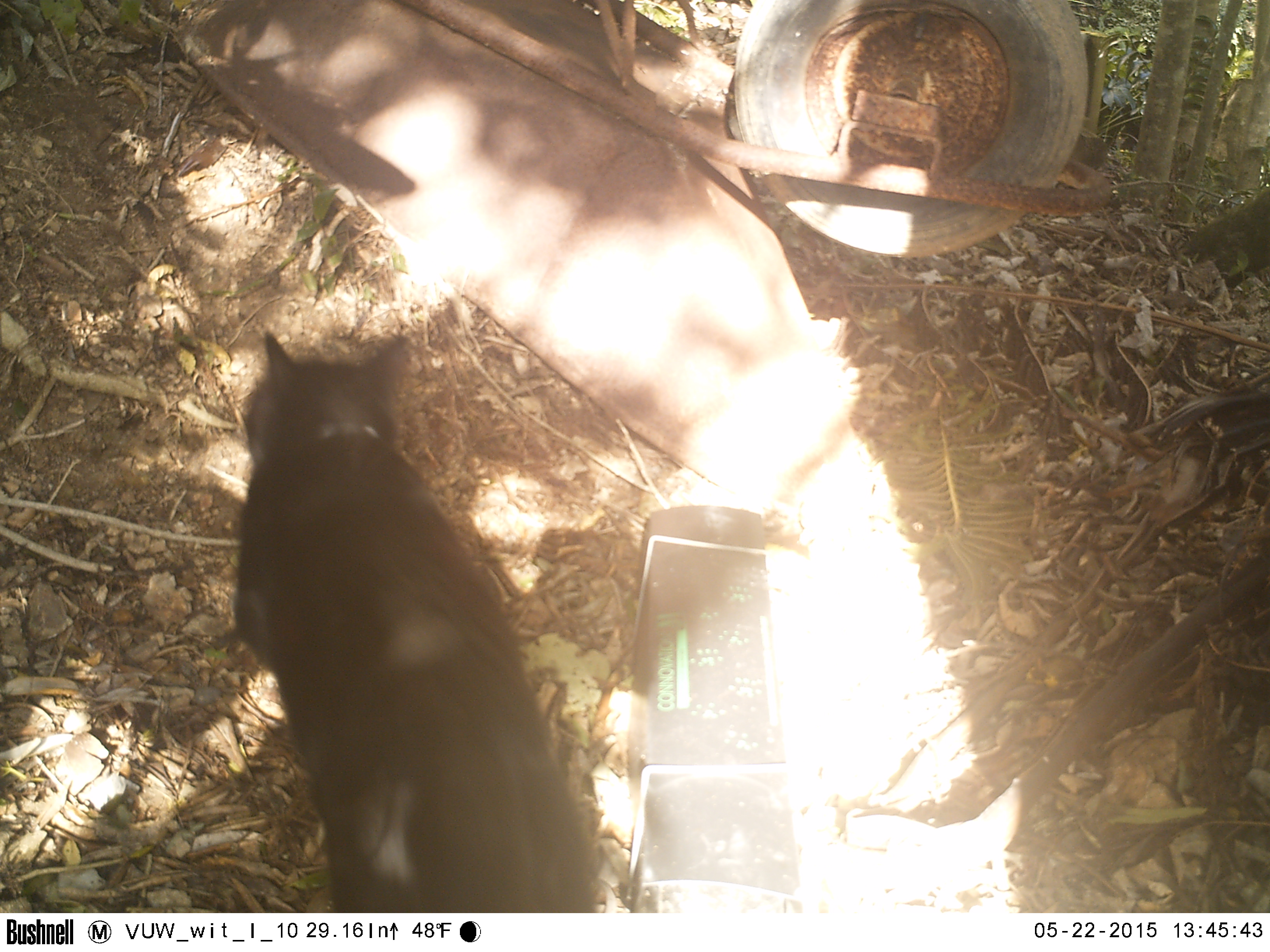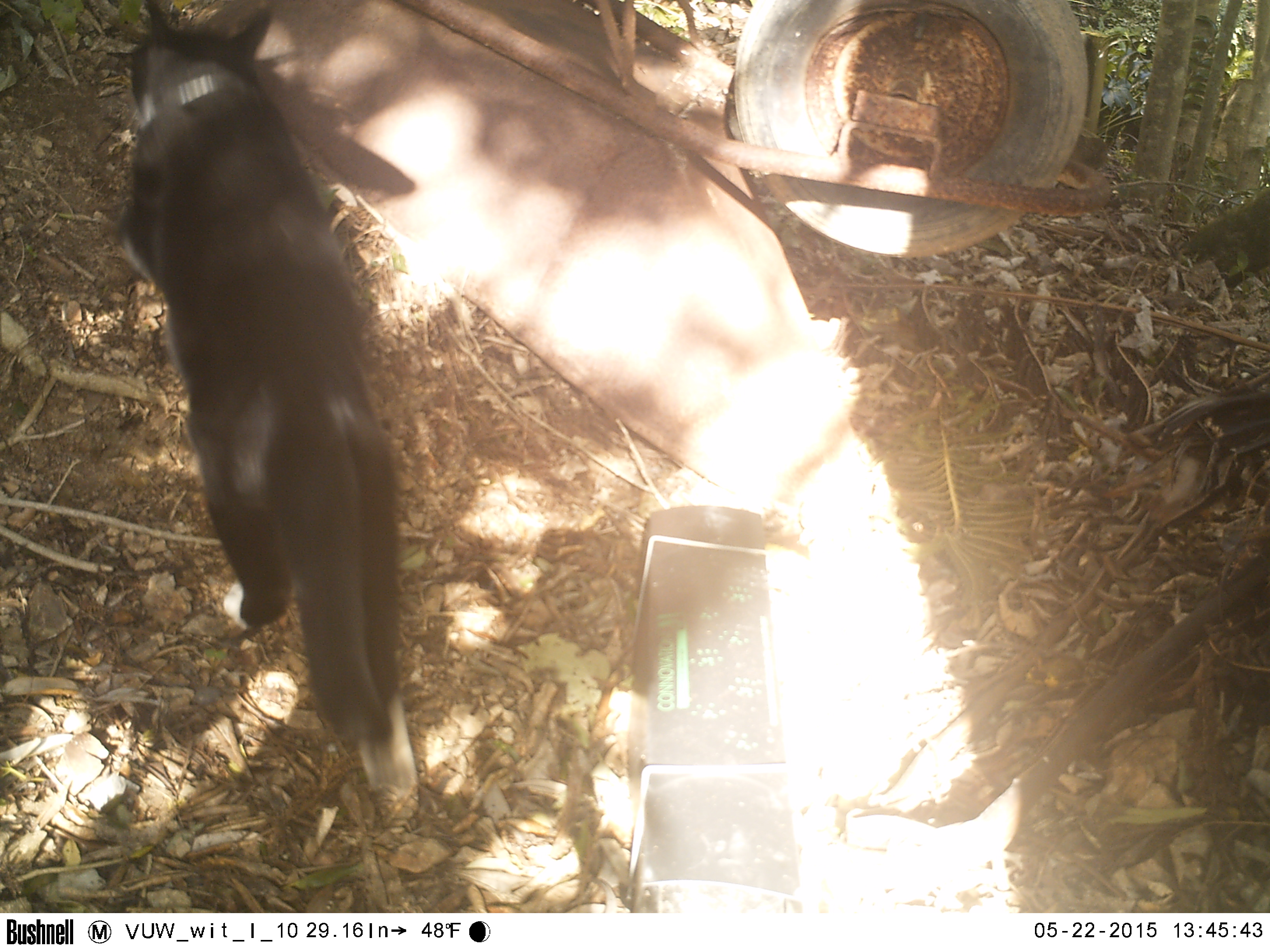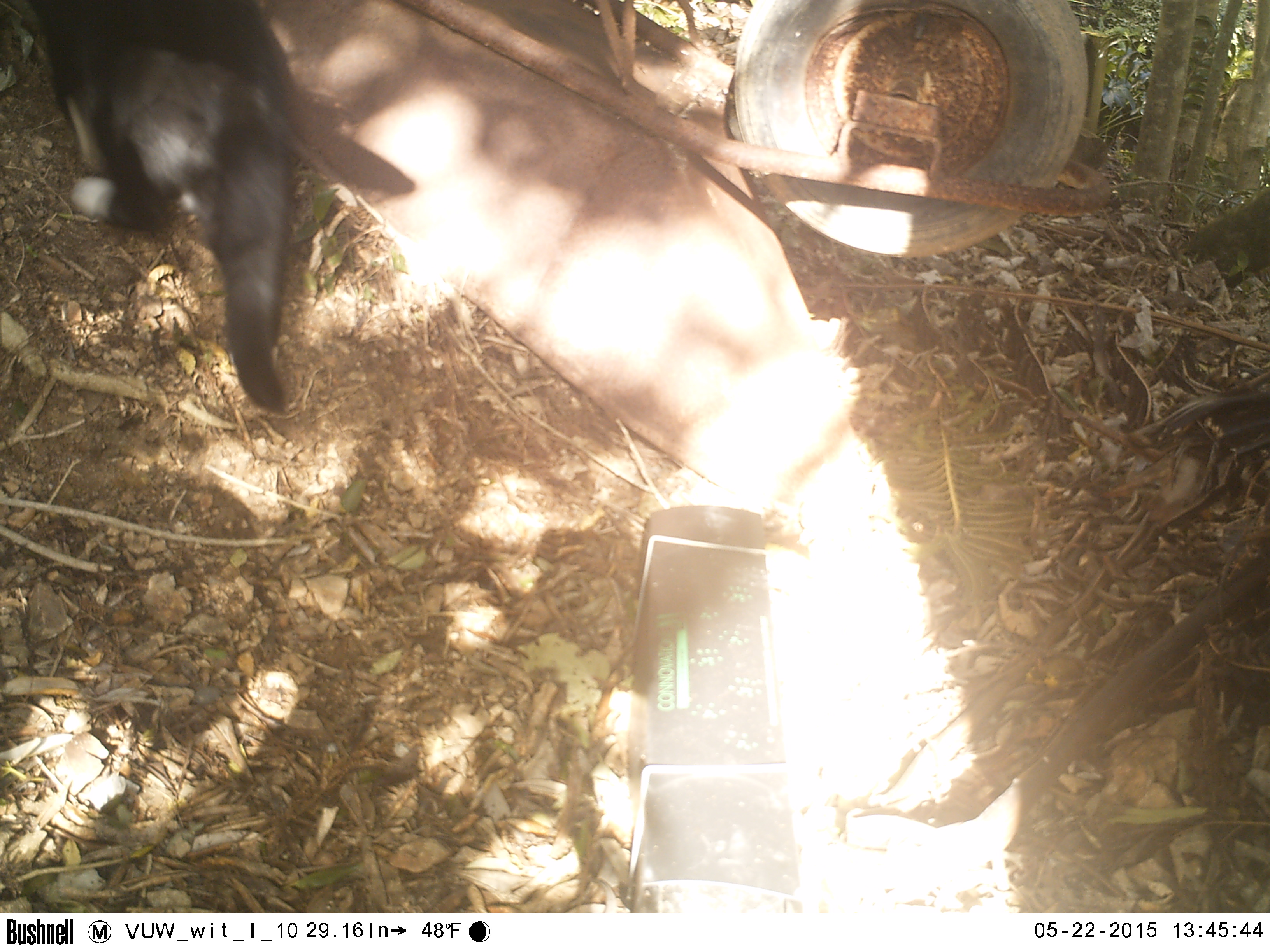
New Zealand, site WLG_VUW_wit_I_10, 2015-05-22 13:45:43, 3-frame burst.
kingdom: Animalia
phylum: Chordata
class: Mammalia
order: Carnivora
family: Felidae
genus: Felis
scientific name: Felis catus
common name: domestic cat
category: cat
Cat (domestic cat) (Felis catus).